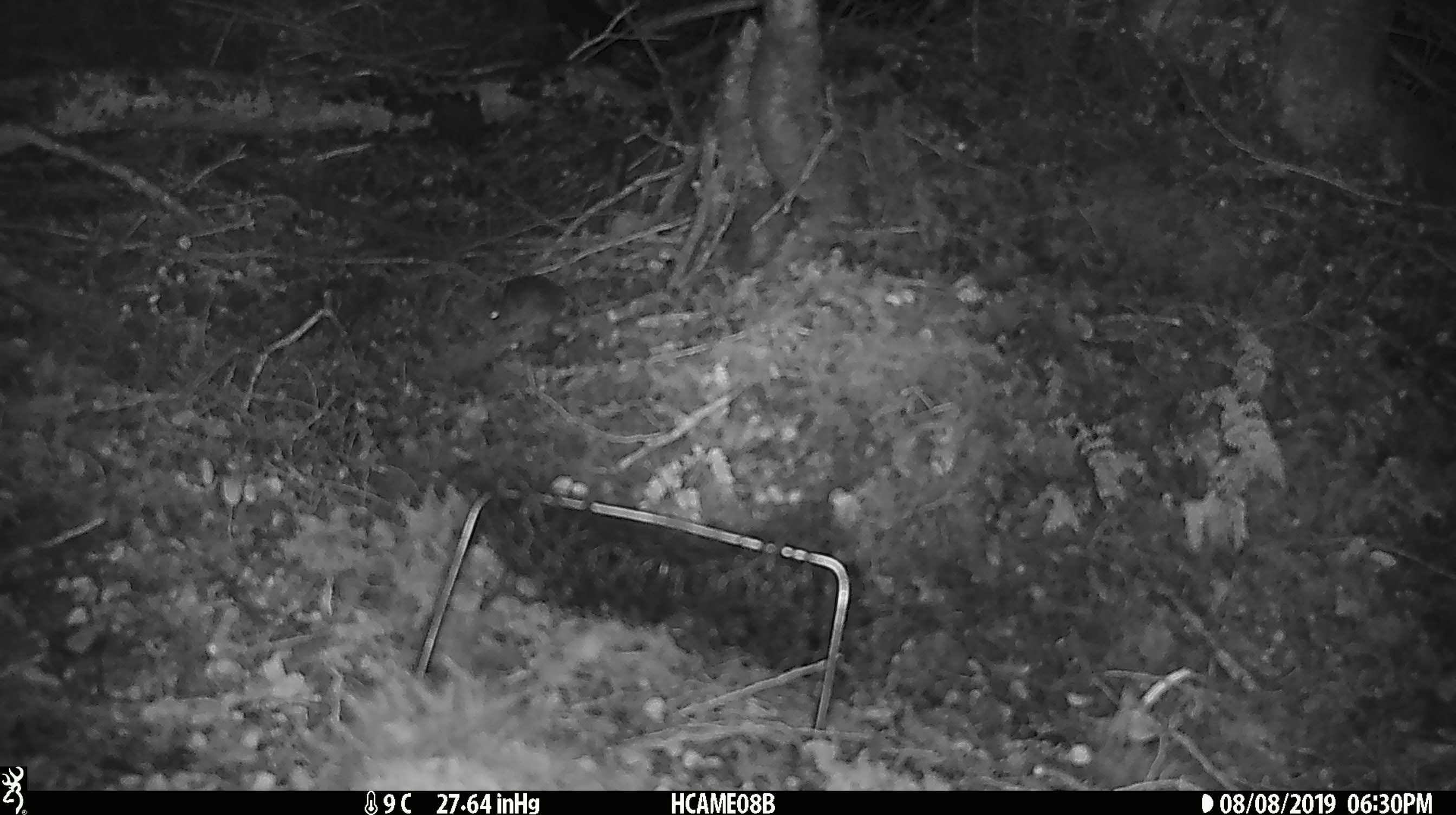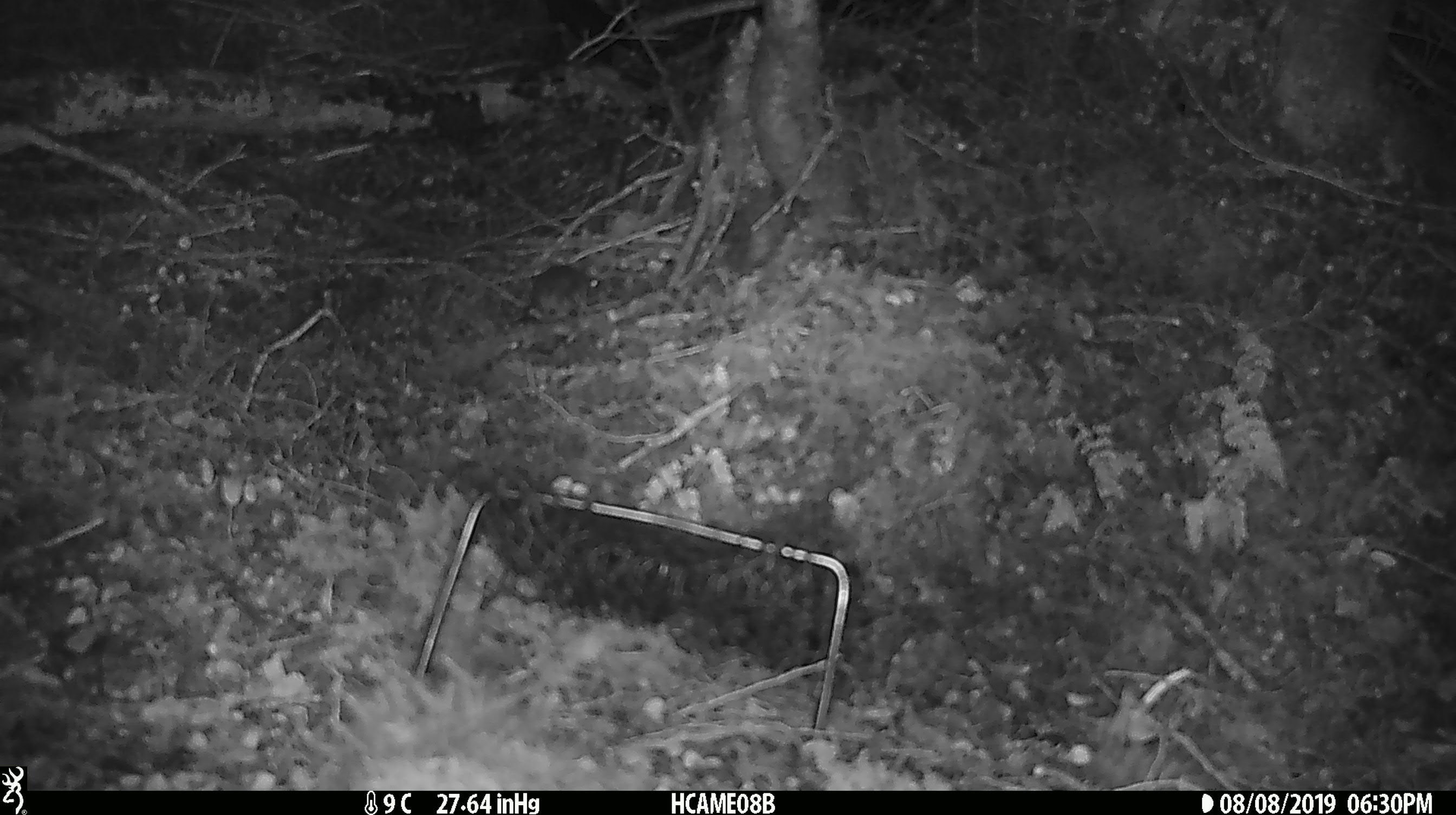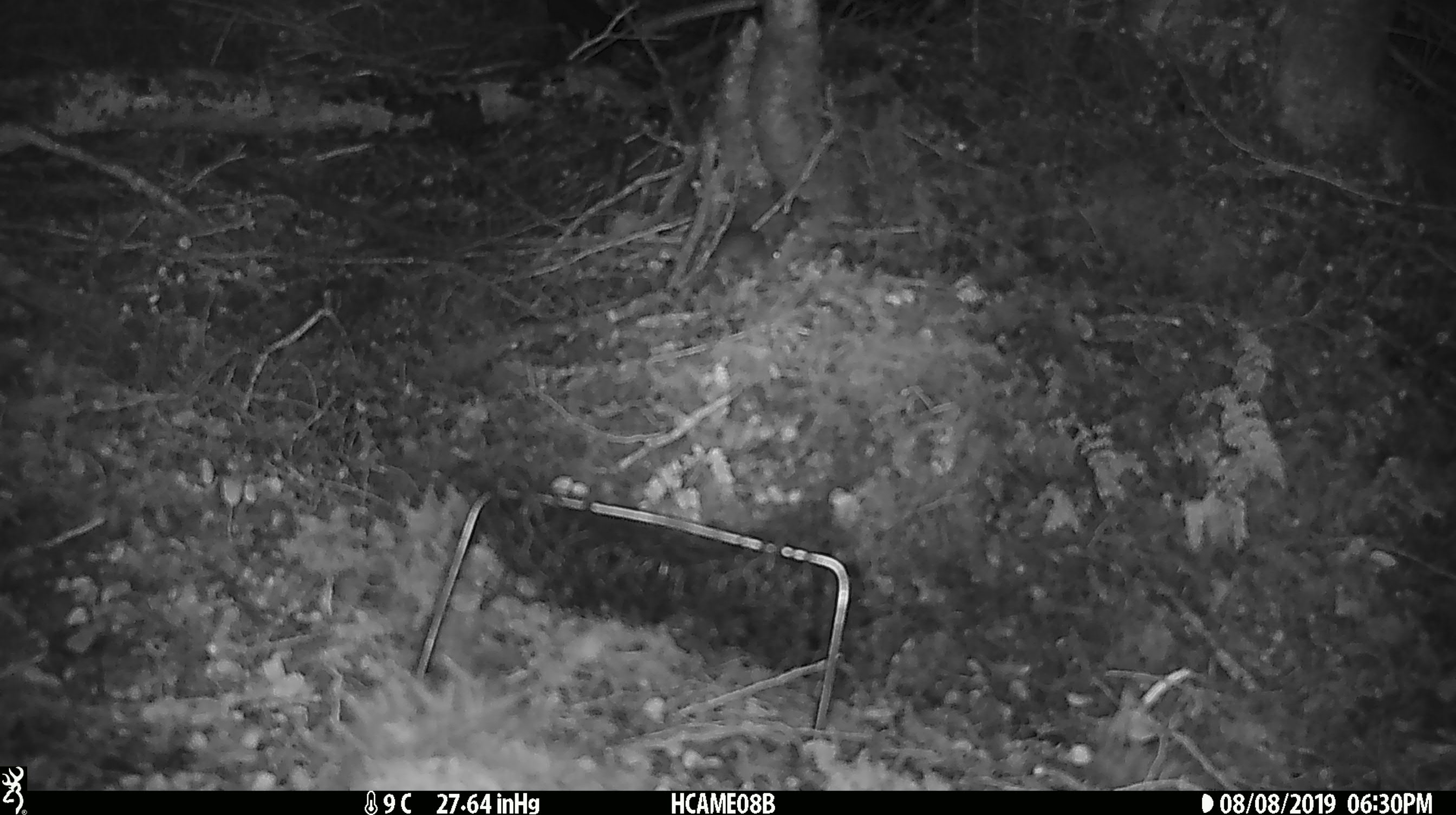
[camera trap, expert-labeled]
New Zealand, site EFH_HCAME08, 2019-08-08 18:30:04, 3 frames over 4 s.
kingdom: Animalia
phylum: Chordata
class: Mammalia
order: Rodentia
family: Muridae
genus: Mus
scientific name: Mus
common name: mouse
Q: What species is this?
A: Mouse (Mus).